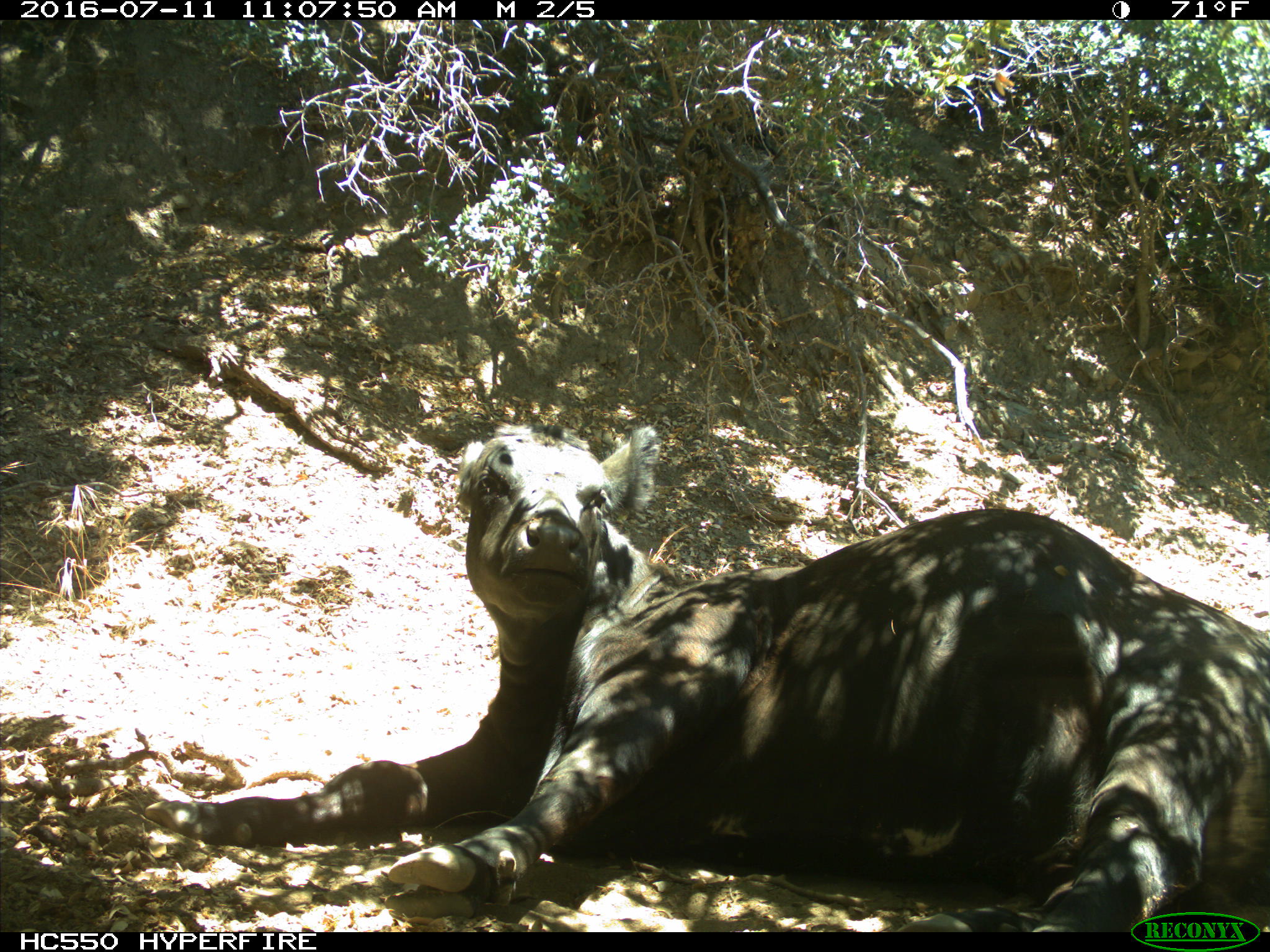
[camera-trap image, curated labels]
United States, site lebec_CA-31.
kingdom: Animalia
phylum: Chordata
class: Mammalia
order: Artiodactyla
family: Bovidae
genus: Bos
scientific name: Bos taurus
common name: domestic cow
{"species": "Bos taurus (domestic cow)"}